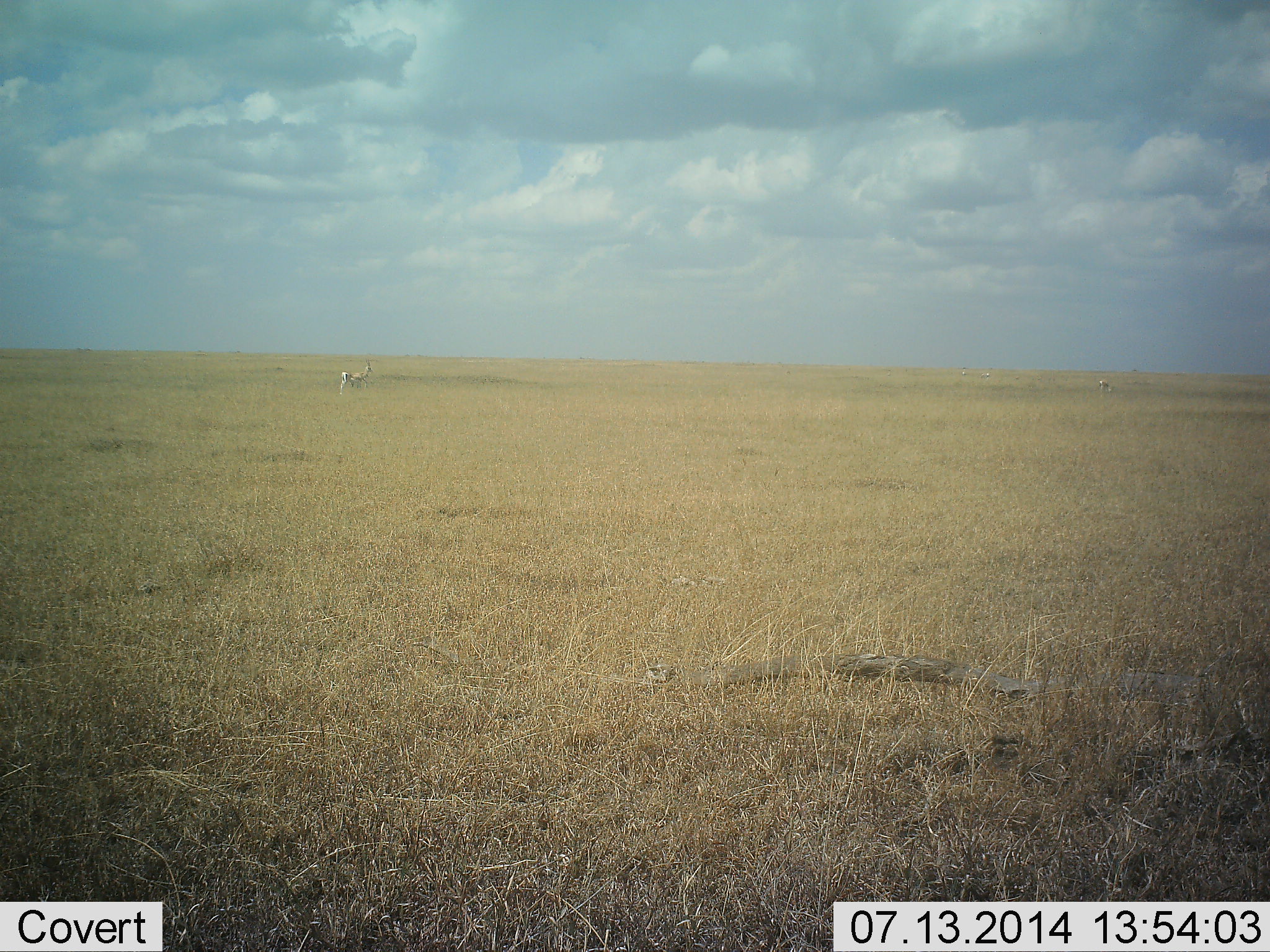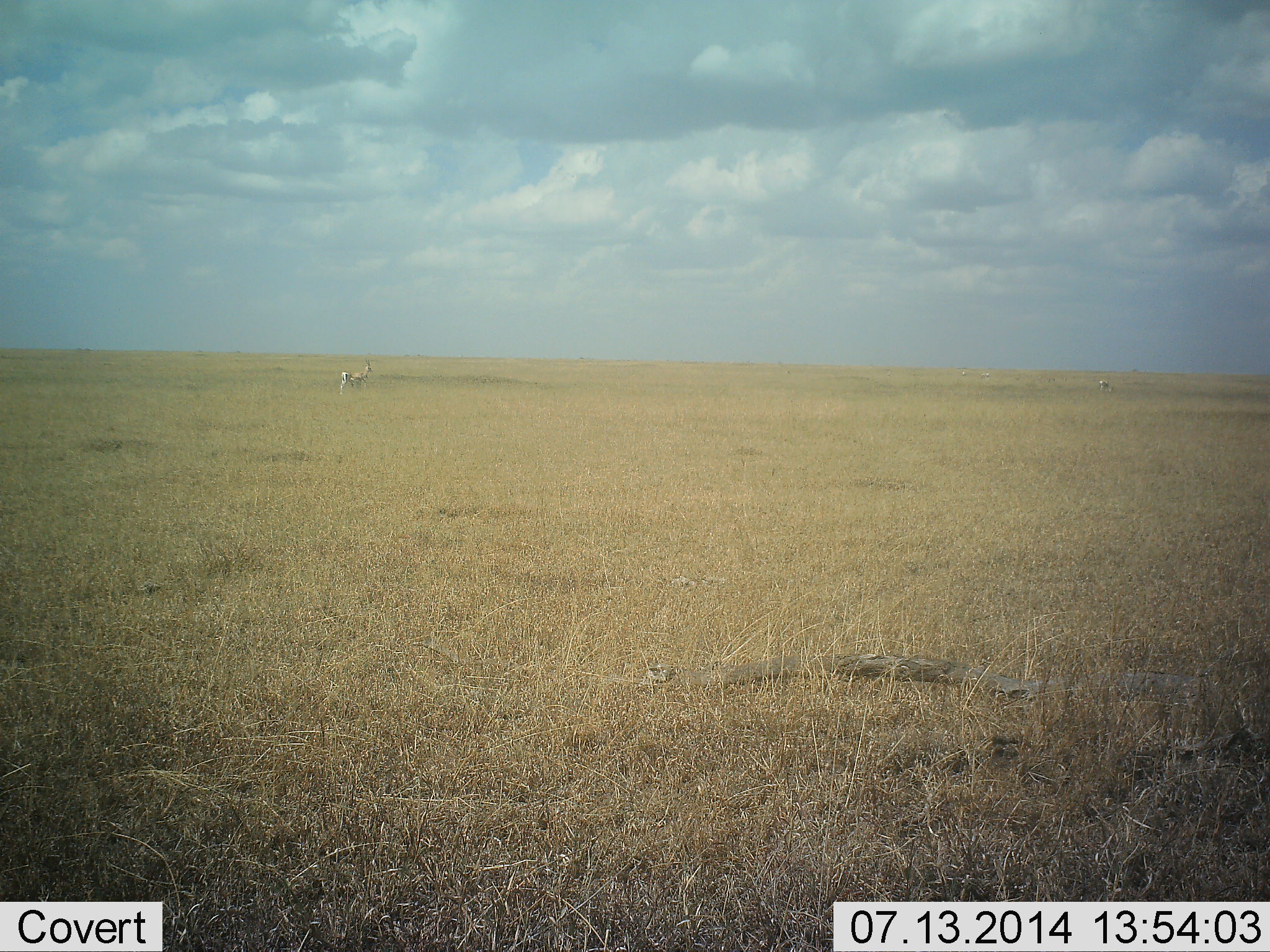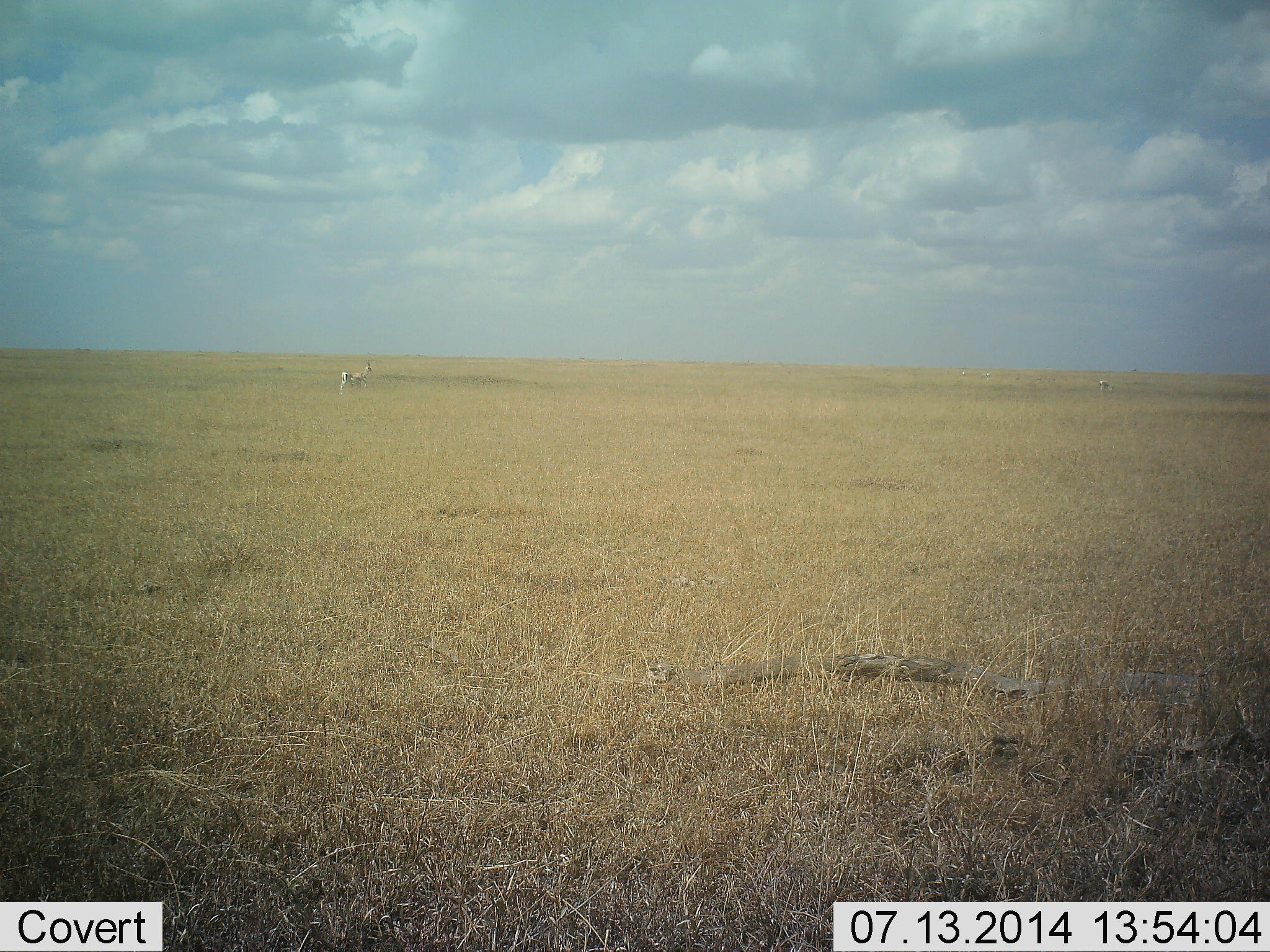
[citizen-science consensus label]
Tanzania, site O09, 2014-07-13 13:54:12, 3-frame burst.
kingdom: Animalia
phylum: Chordata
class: Mammalia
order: Artiodactyla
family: Bovidae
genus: Eudorcas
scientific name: Eudorcas thomsonii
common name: thomson's gazelle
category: gazellethomsons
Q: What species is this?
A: Gazellethomsons (thomson's gazelle) (Eudorcas thomsonii).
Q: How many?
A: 2.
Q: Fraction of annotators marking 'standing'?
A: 90%.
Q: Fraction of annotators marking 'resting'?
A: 0%.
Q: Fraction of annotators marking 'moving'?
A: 10%.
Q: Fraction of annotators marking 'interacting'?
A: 0%.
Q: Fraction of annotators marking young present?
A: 0%.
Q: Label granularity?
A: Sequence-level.